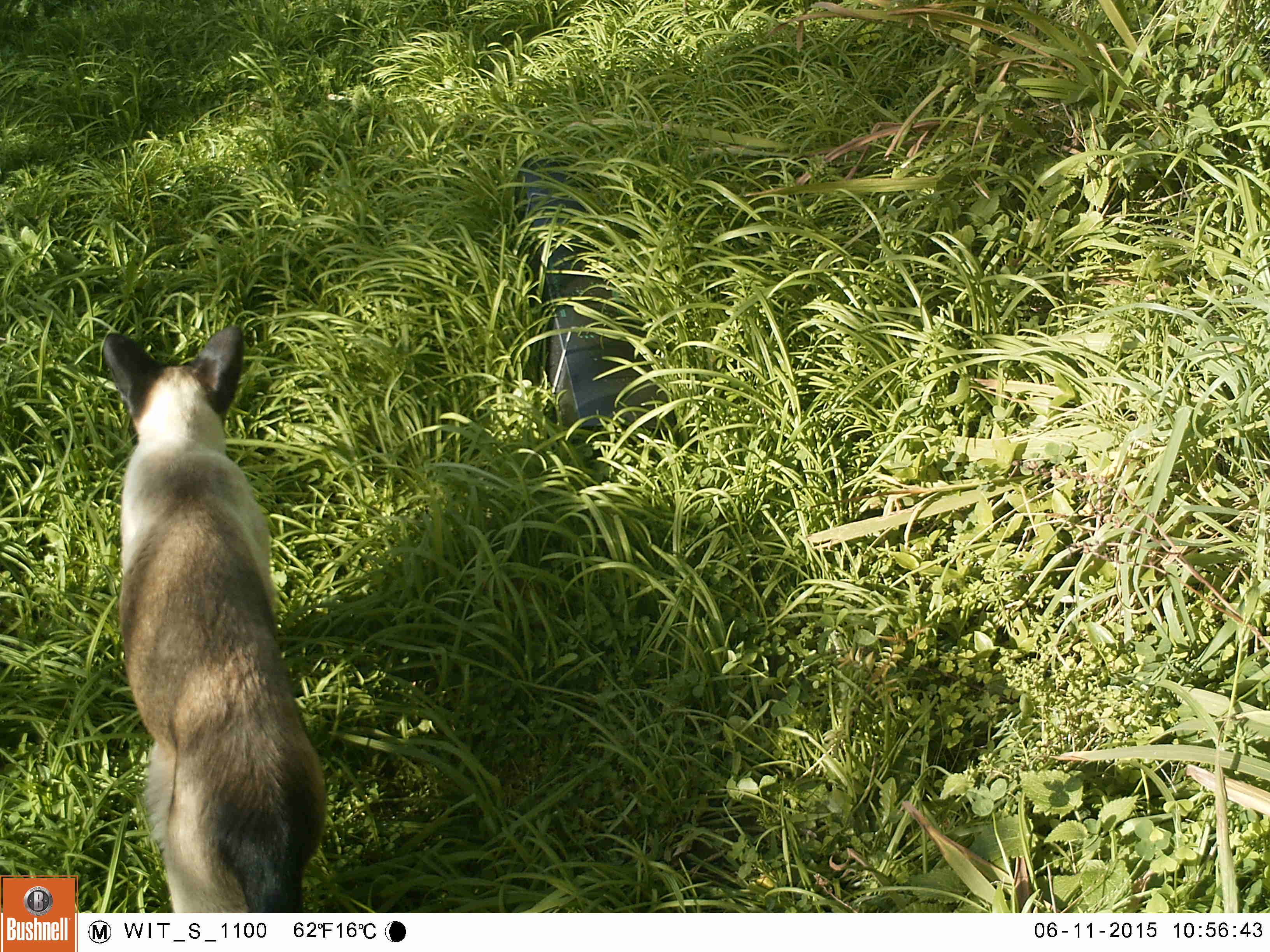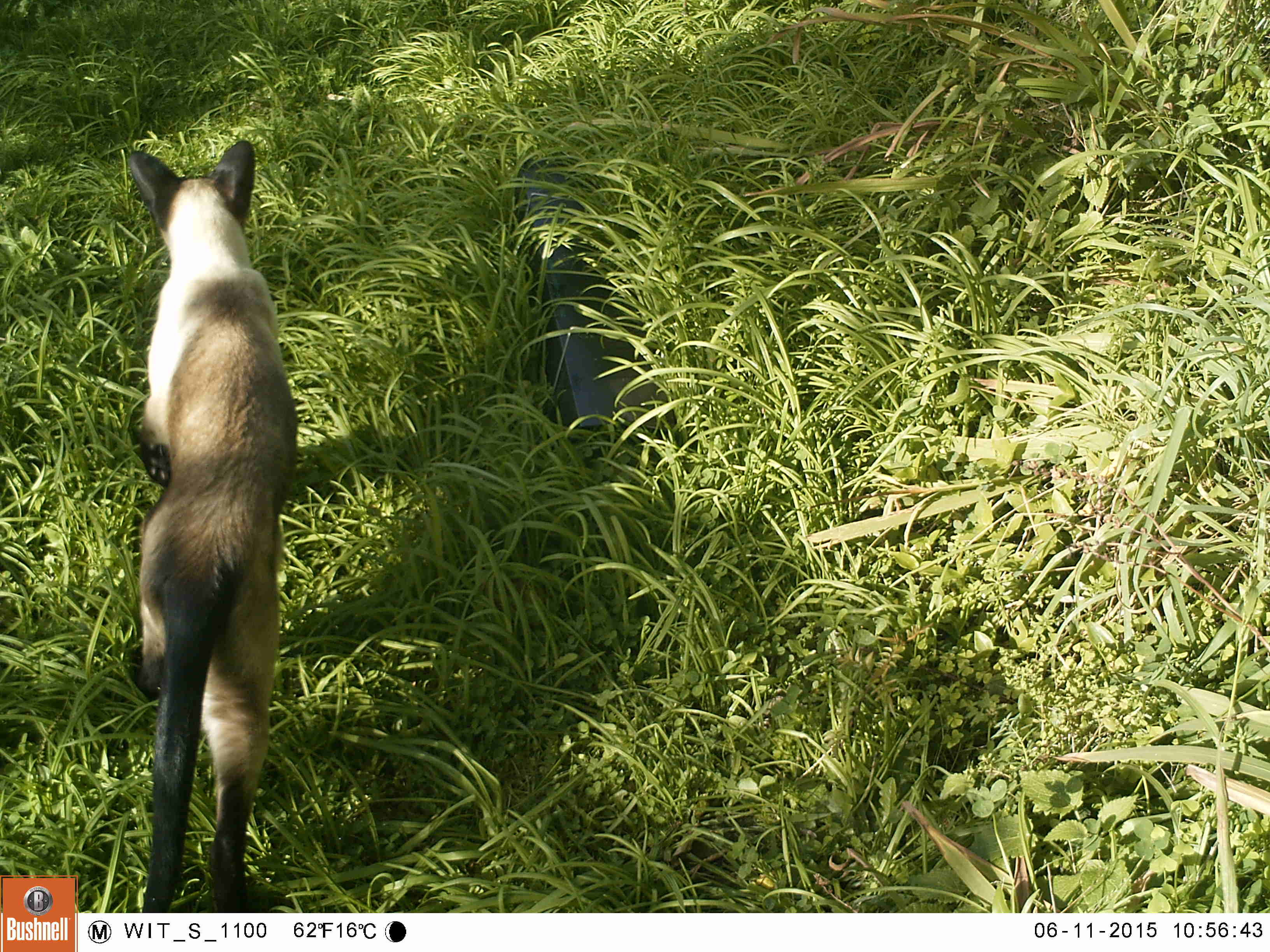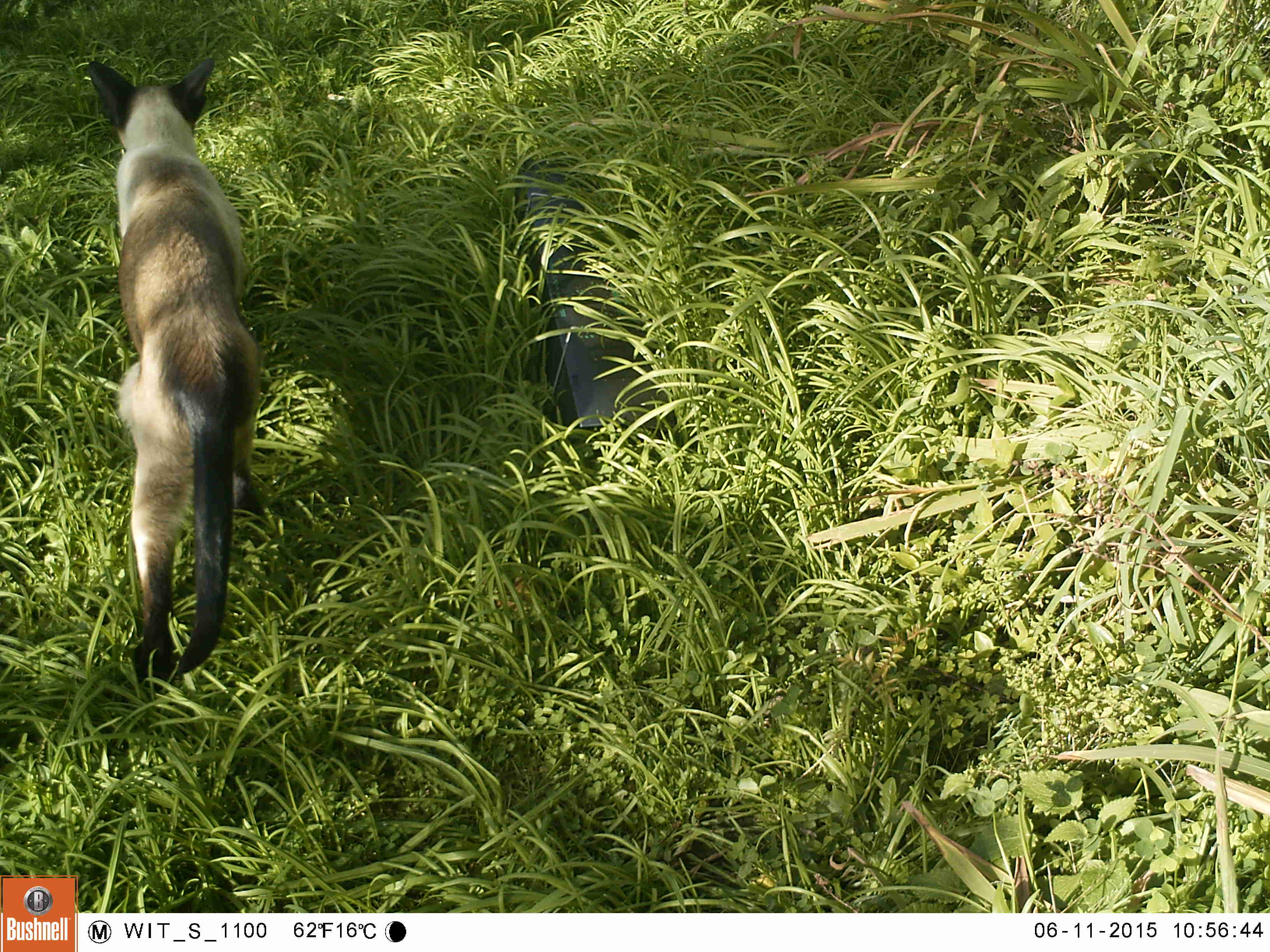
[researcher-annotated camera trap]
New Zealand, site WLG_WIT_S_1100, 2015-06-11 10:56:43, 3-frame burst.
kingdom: Animalia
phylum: Chordata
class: Mammalia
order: Carnivora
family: Felidae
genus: Felis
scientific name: Felis catus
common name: domestic cat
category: cat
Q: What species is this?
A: Cat (domestic cat) (Felis catus).